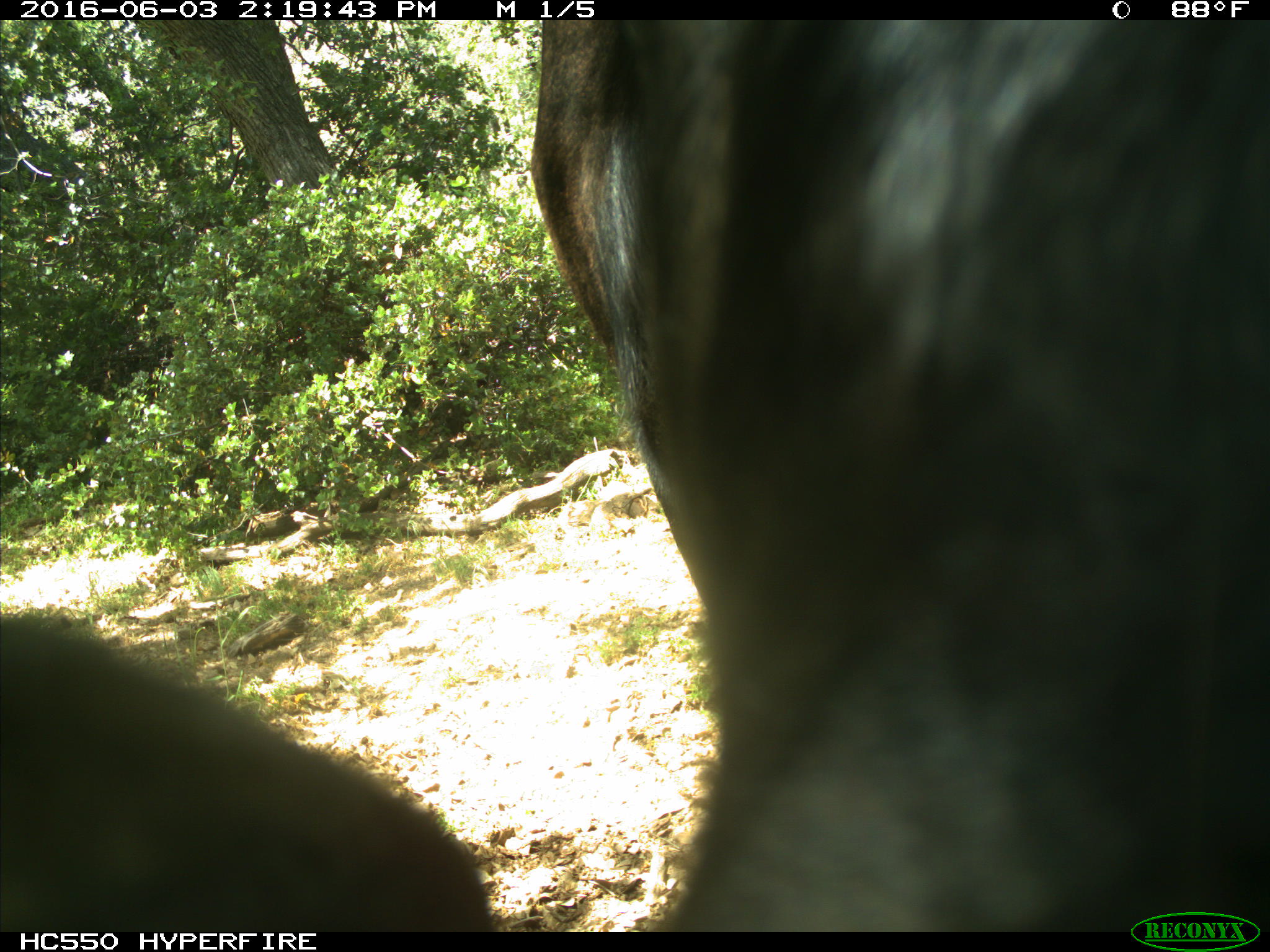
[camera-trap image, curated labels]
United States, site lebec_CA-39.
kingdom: Animalia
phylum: Chordata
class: Mammalia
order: Artiodactyla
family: Bovidae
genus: Bos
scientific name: Bos taurus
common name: domestic cow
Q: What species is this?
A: Bos taurus (domestic cow).